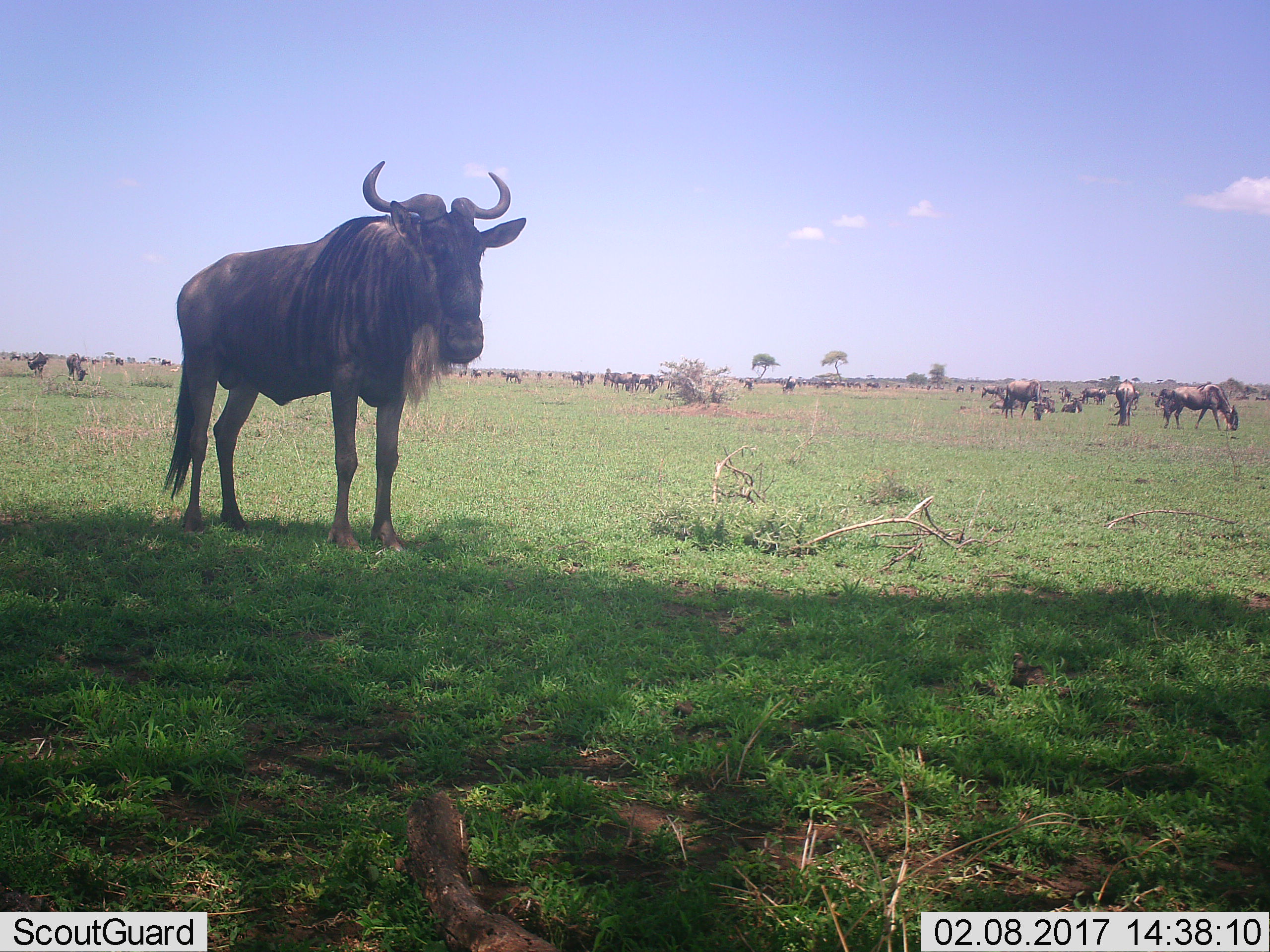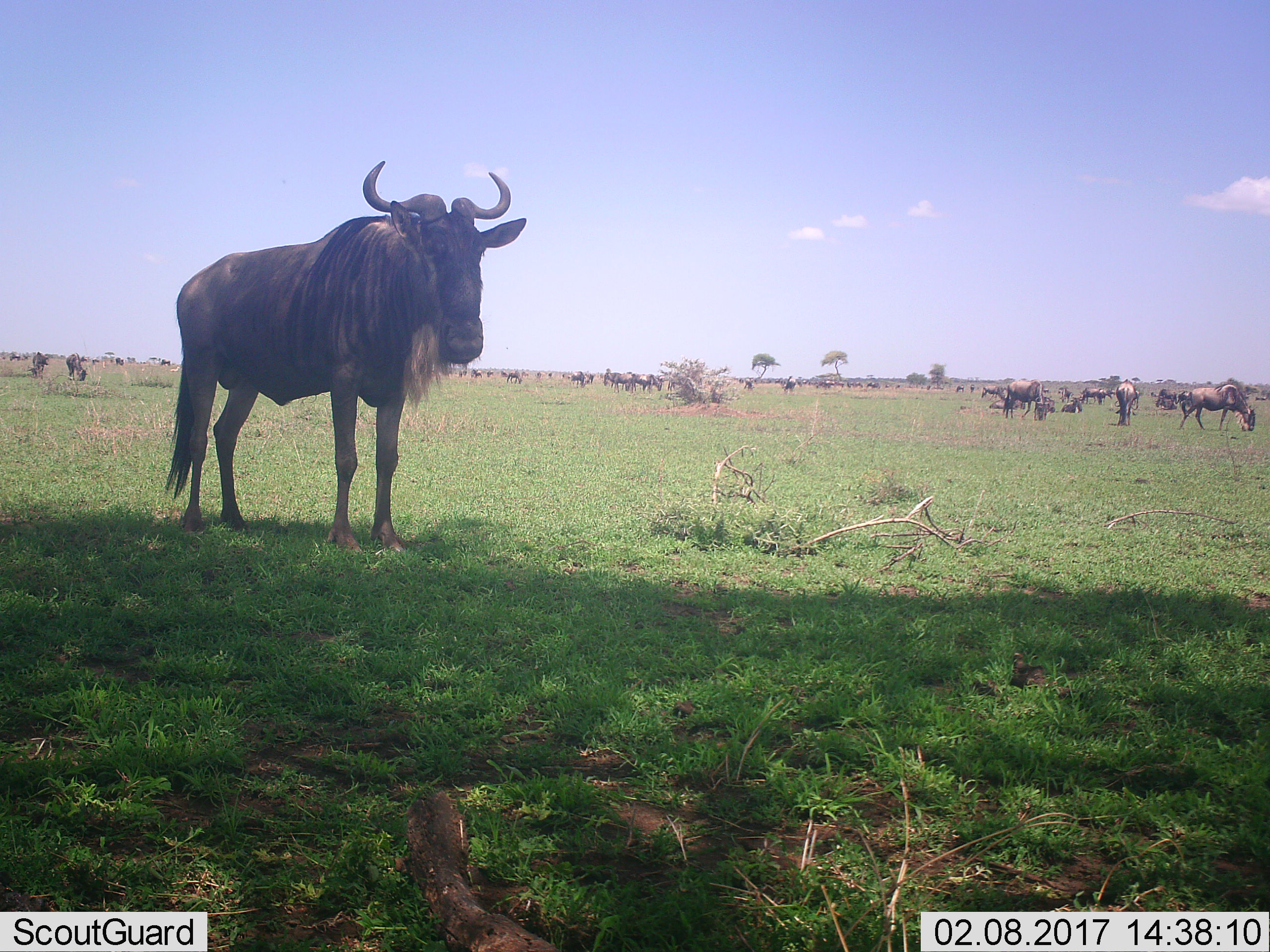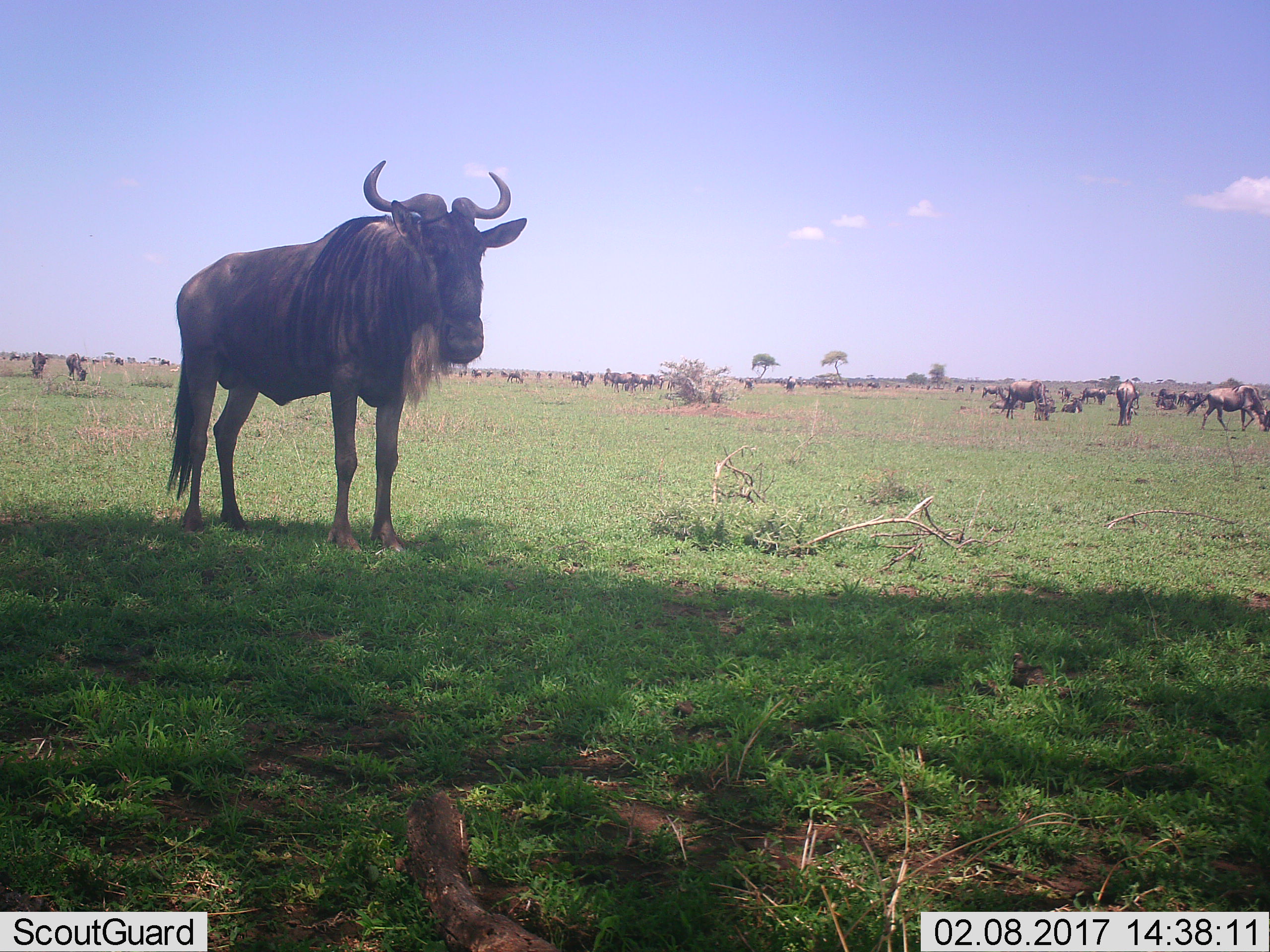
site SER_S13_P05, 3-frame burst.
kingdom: Animalia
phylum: Chordata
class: Mammalia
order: Artiodactyla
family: Bovidae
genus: Connochaetes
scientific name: Connochaetes taurinus taurinus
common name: blue wildebeest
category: wildebeestblue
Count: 11-50.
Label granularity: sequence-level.